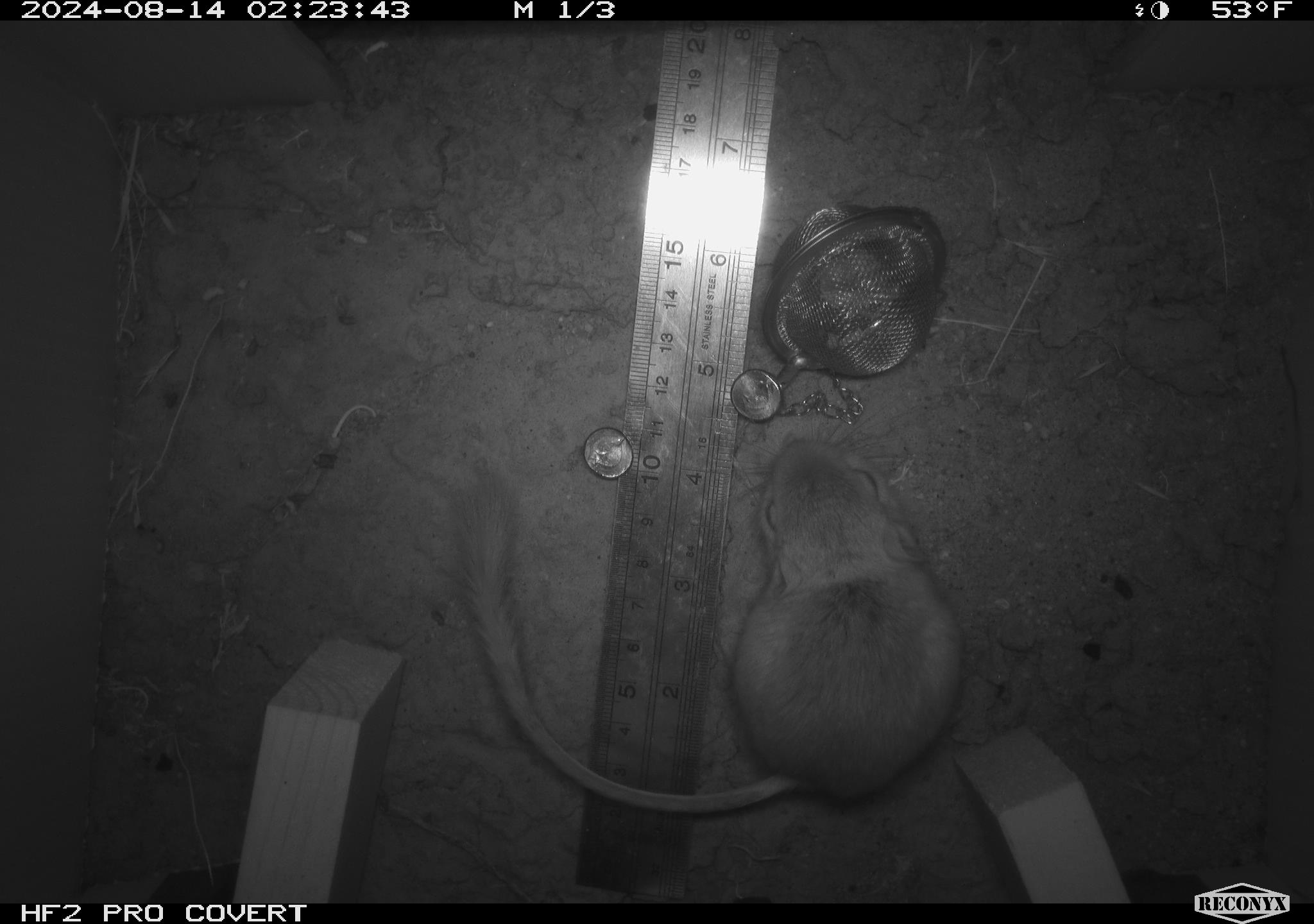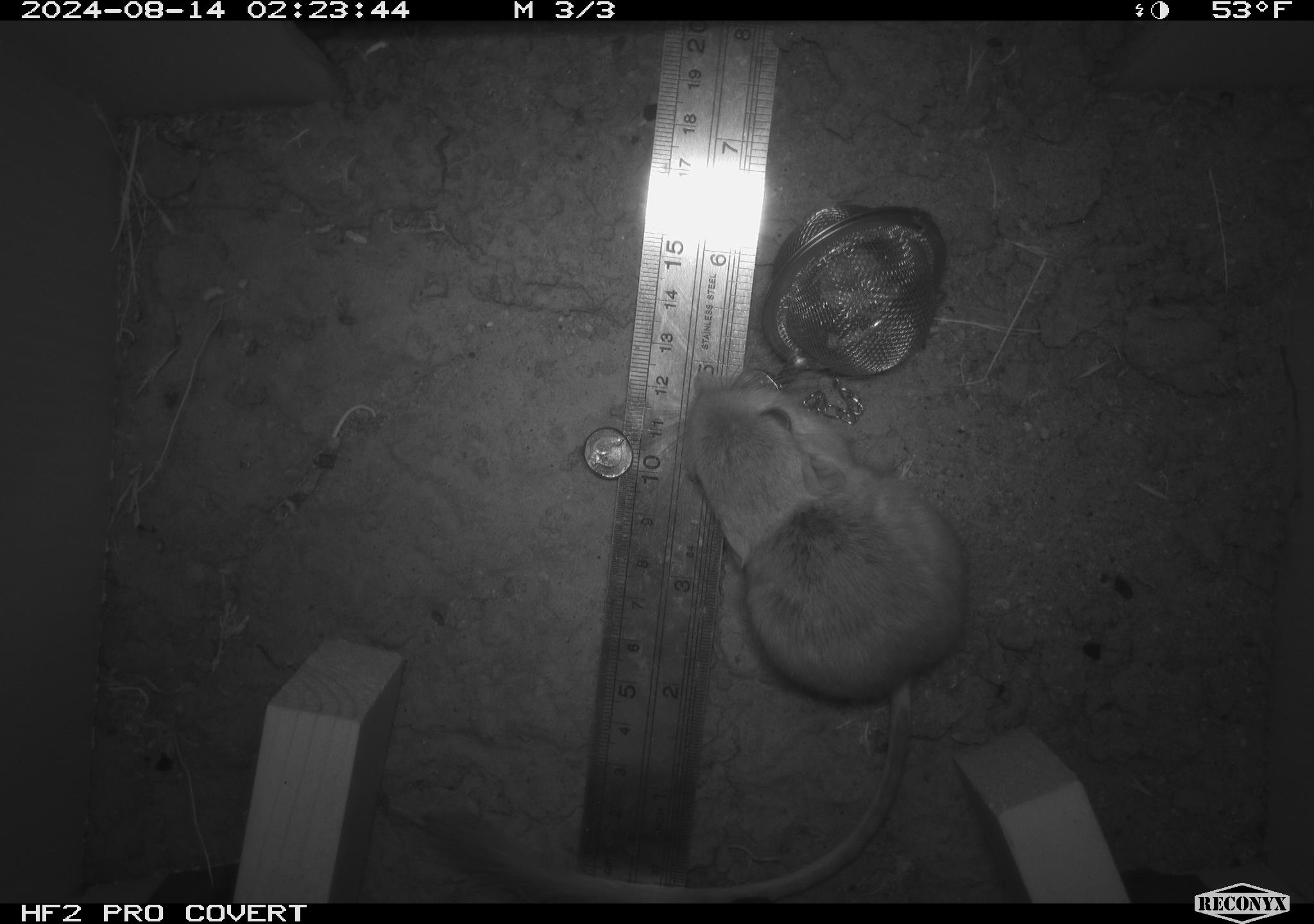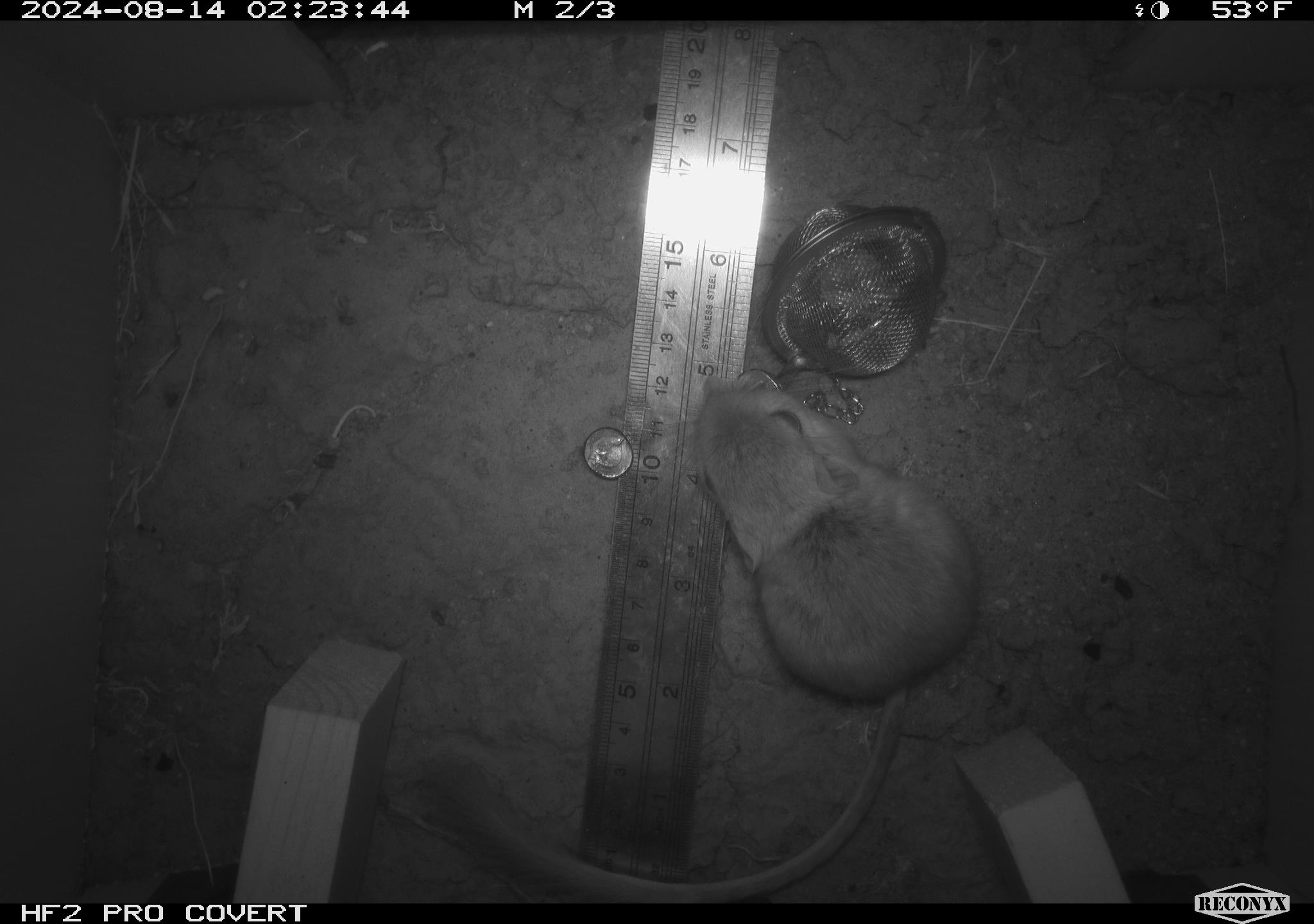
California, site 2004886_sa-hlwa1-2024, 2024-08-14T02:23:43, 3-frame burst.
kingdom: Animalia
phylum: Chordata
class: Mammalia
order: Rodentia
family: Heteromyidae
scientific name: Heteromyidae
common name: kangaroo rats and pocket mice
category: heteromyidae family